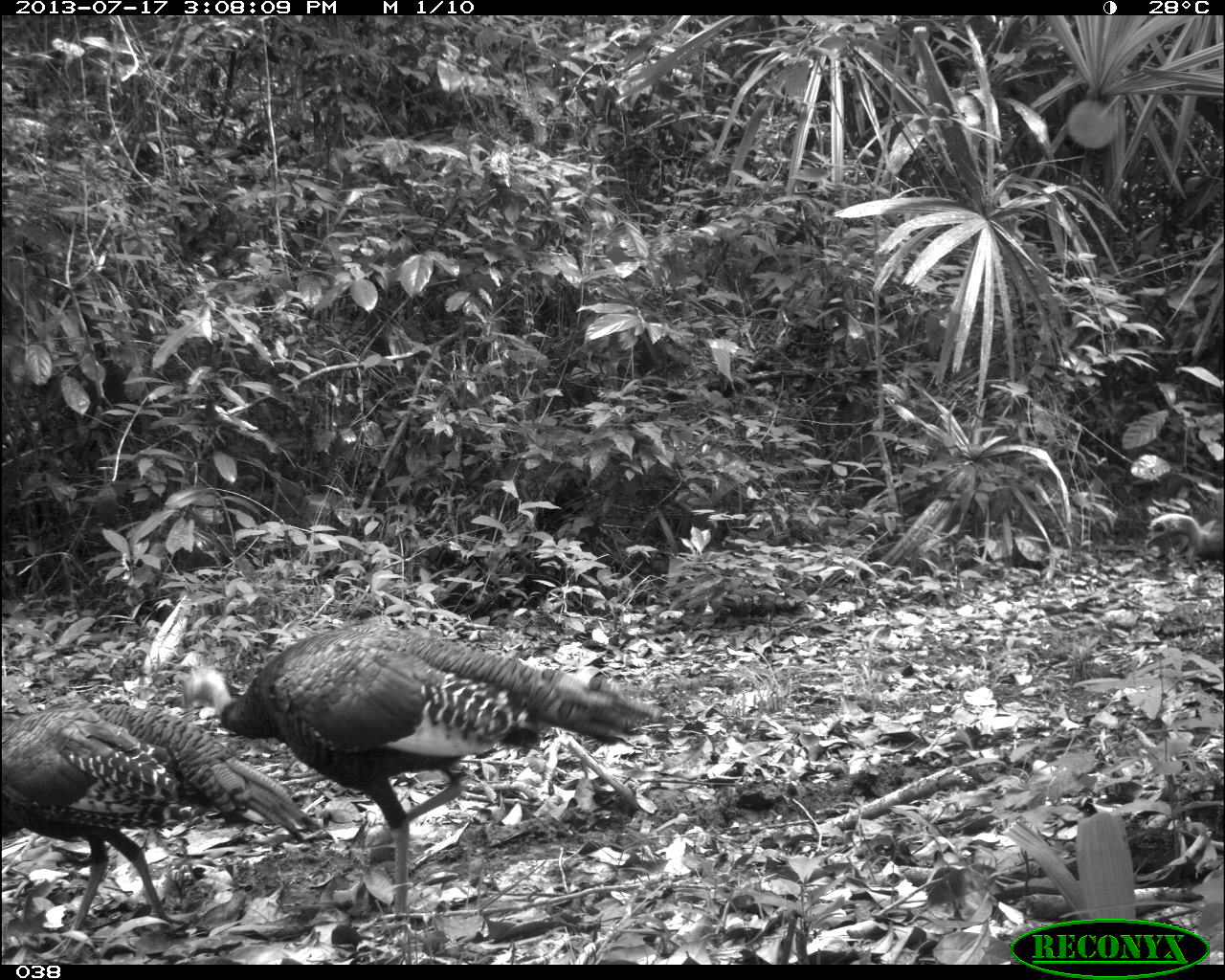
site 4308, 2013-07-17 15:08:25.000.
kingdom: Animalia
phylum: Chordata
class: Aves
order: Galliformes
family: Phasianidae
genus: Meleagris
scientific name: Meleagris ocellata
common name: ocellated turkey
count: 3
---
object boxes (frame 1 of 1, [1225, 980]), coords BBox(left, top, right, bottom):
meleagris ocellata: BBox(176, 623, 652, 919); BBox(1, 699, 310, 953); BBox(1143, 512, 1222, 564)